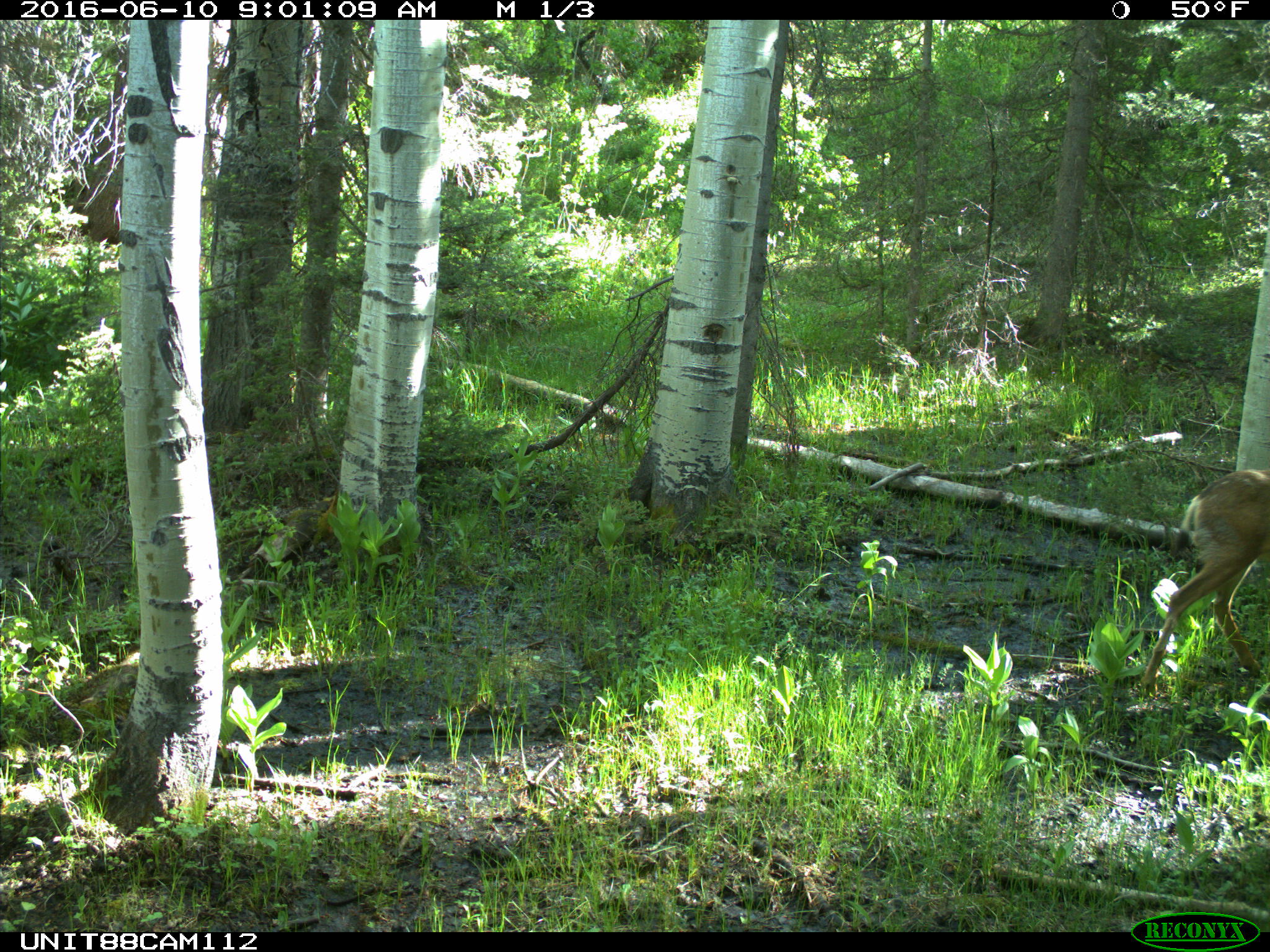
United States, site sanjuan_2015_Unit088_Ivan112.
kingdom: Animalia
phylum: Chordata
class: Mammalia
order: Artiodactyla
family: Cervidae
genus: Odocoileus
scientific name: Odocoileus hemionus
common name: mule deer